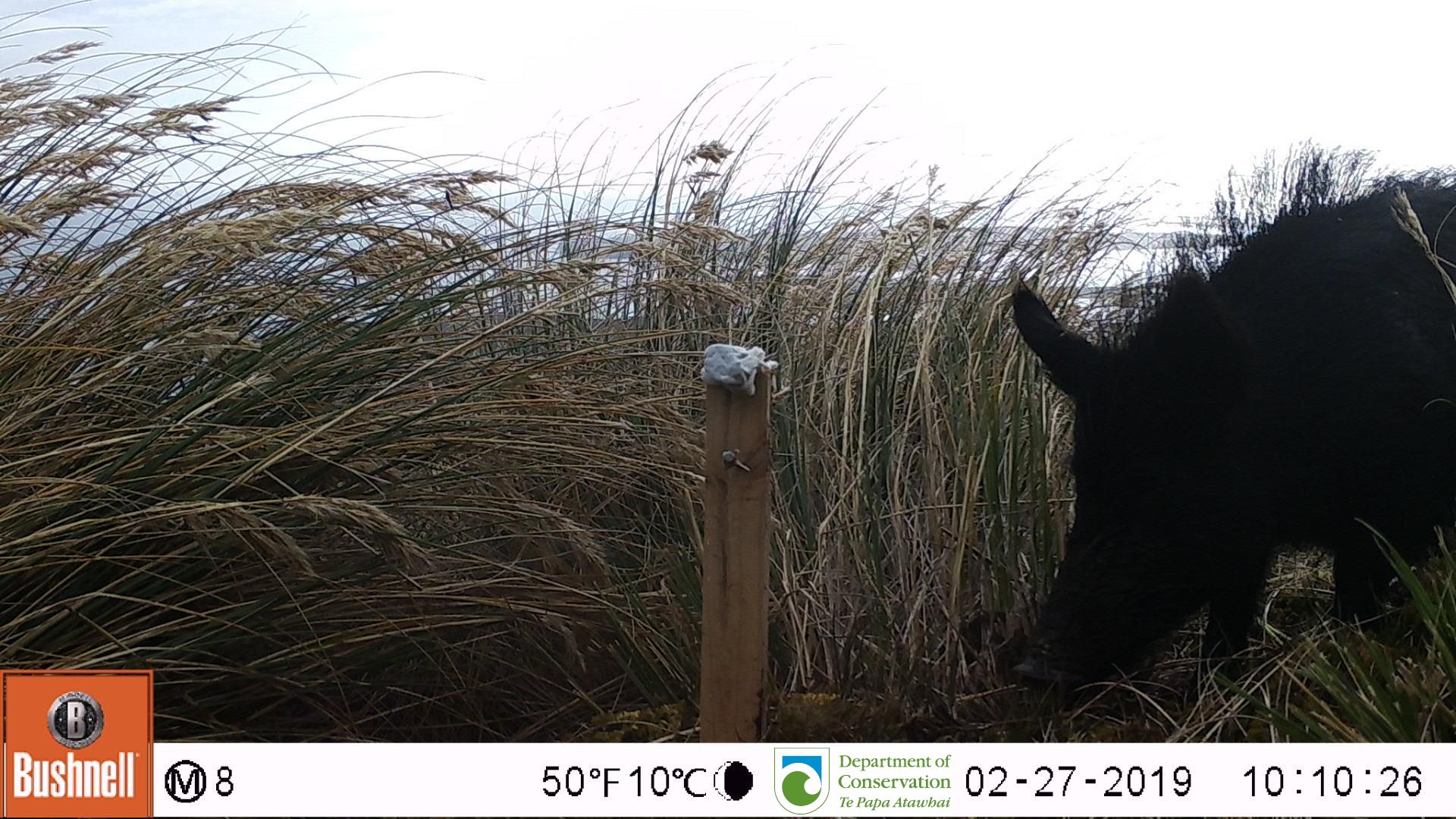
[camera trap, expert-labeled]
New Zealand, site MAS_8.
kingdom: Animalia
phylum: Chordata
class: Mammalia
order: Artiodactyla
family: Suidae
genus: Sus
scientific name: Sus scrofa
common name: pig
Pig (Sus scrofa).